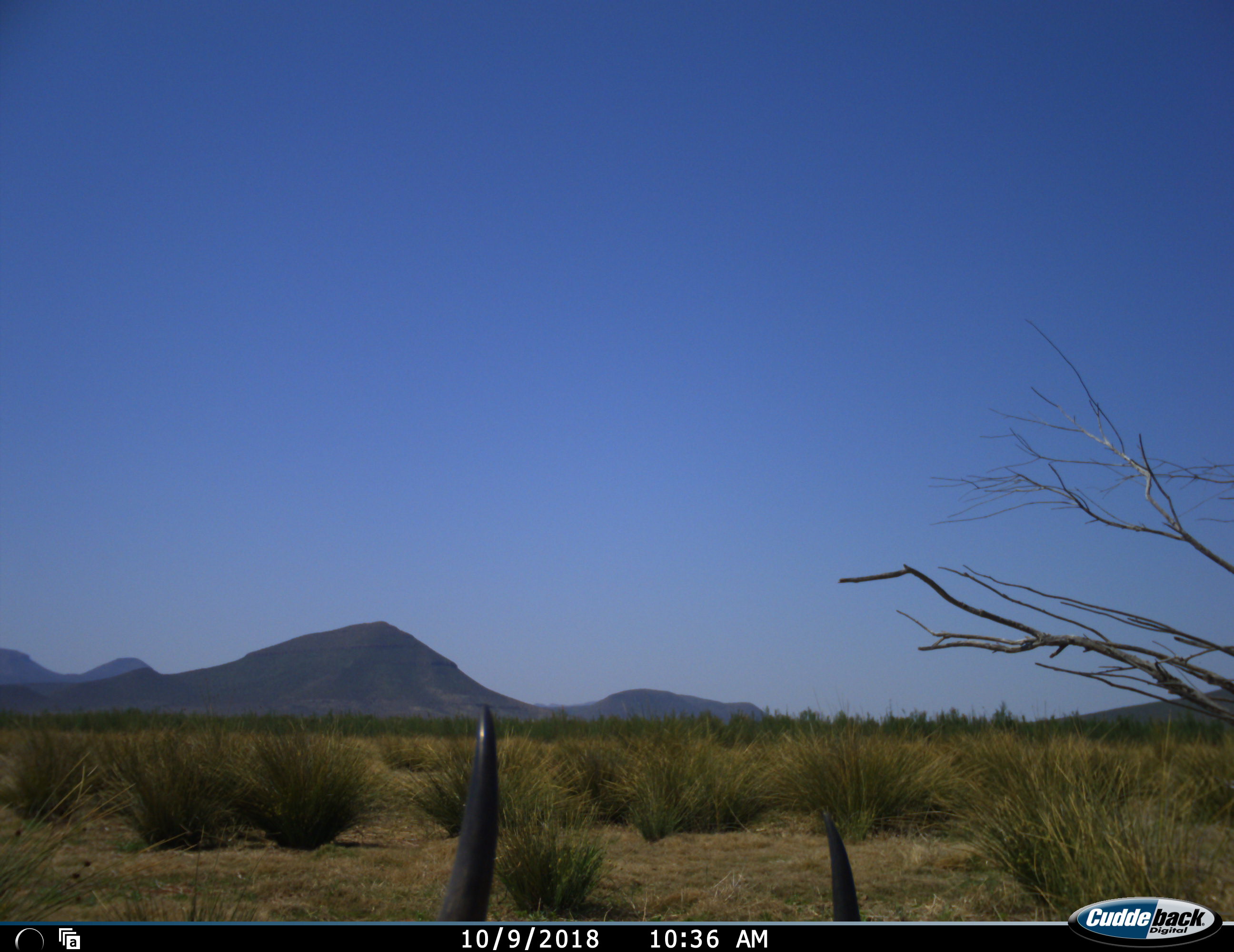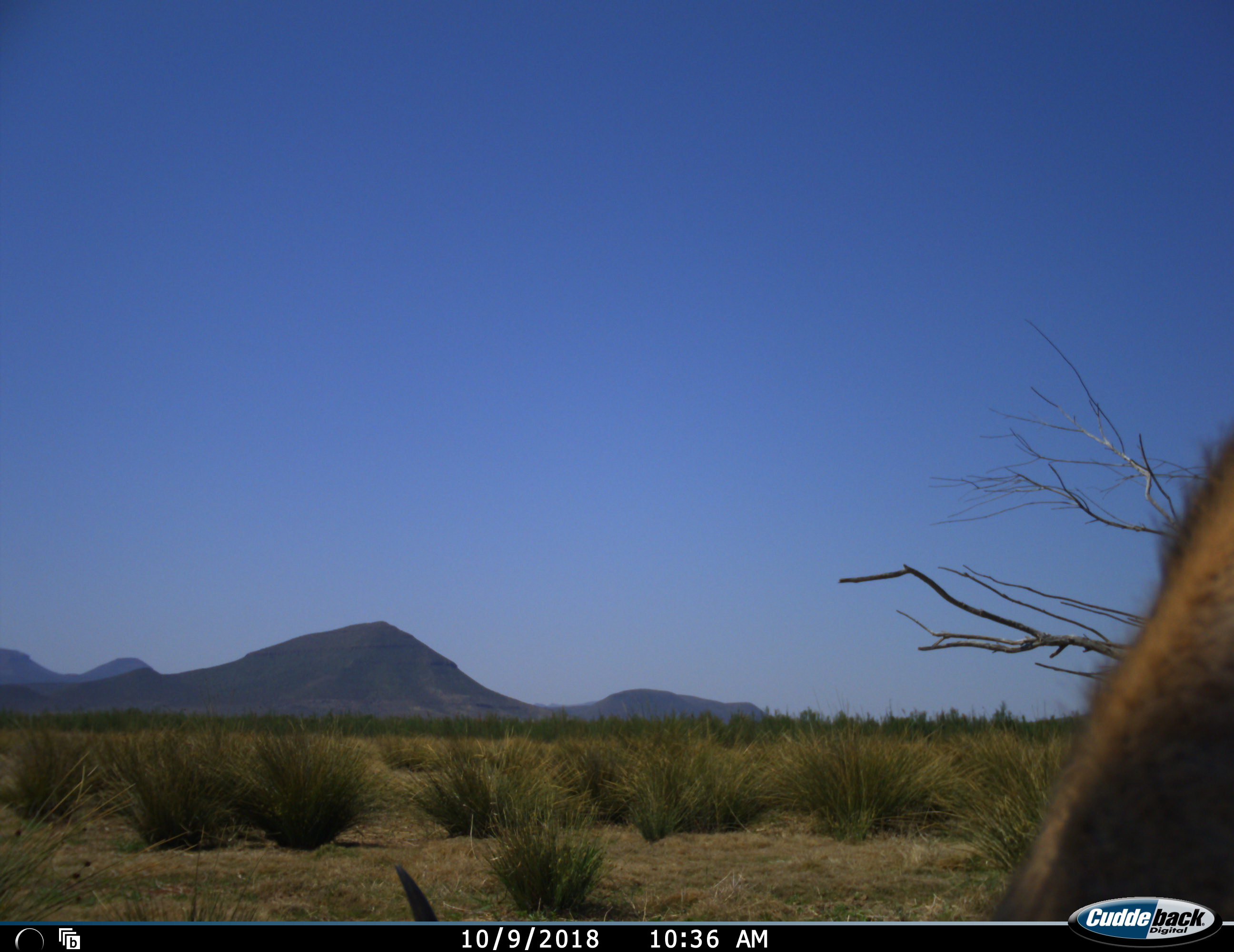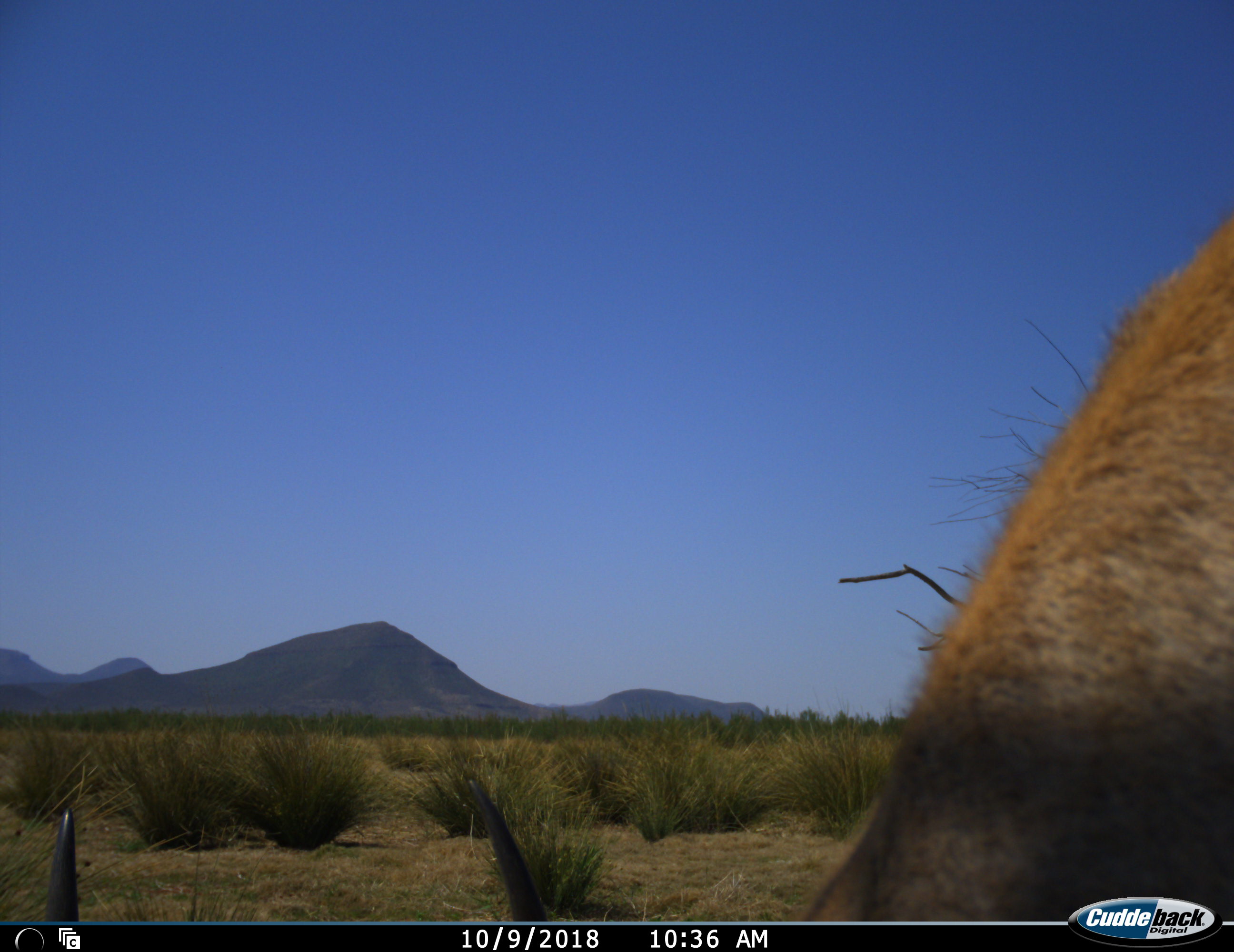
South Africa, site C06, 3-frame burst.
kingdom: Animalia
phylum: Chordata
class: Mammalia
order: Artiodactyla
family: Bovidae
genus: Damaliscus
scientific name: Damaliscus pygargus phillipsi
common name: blesbok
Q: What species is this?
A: Blesbok (Damaliscus pygargus phillipsi).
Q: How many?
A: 1.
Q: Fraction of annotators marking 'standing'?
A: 0%.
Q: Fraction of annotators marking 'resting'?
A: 0%.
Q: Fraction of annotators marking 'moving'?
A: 75%.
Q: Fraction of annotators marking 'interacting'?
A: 0%.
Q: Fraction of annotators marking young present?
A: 0%.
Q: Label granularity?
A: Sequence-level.